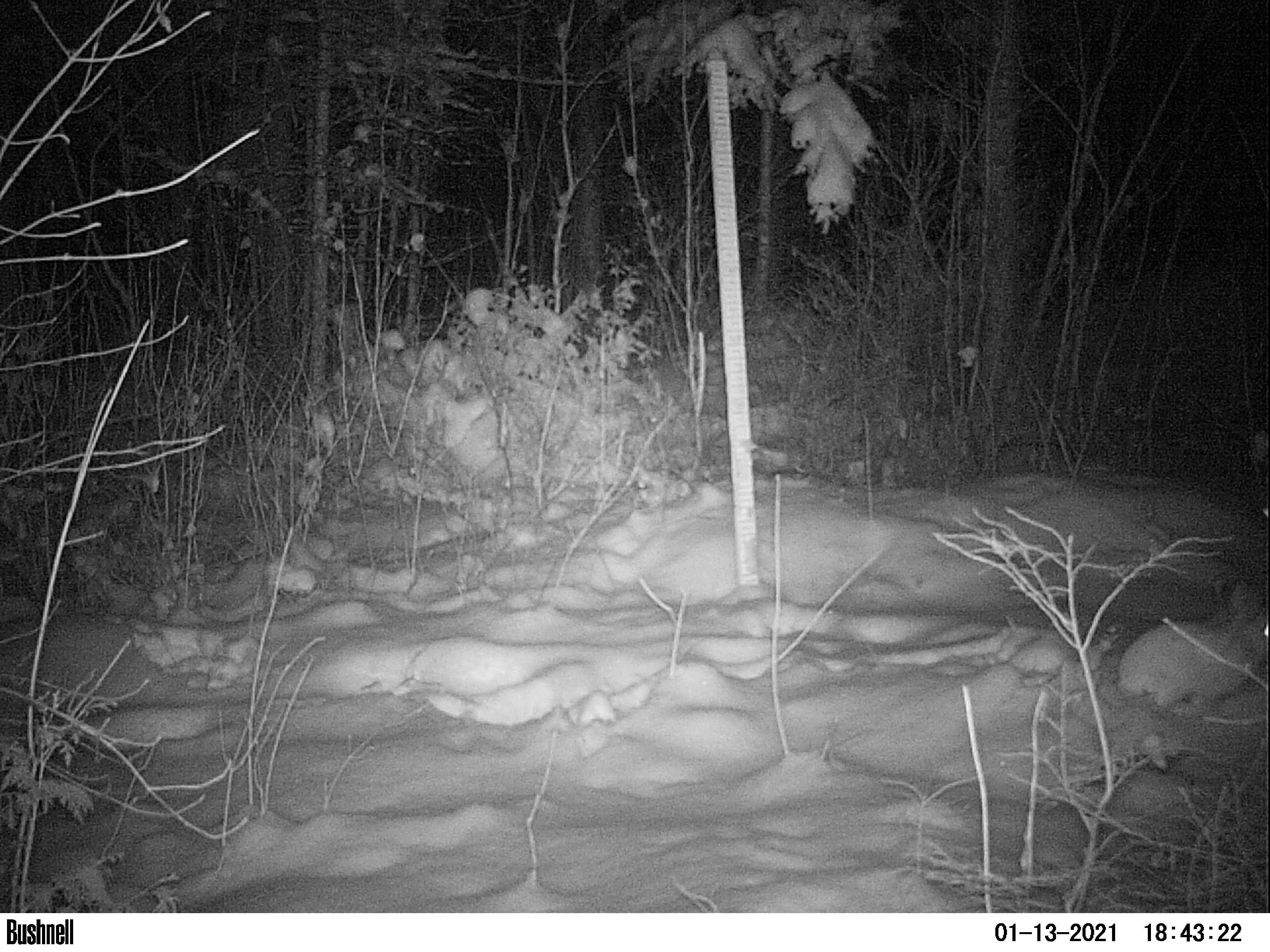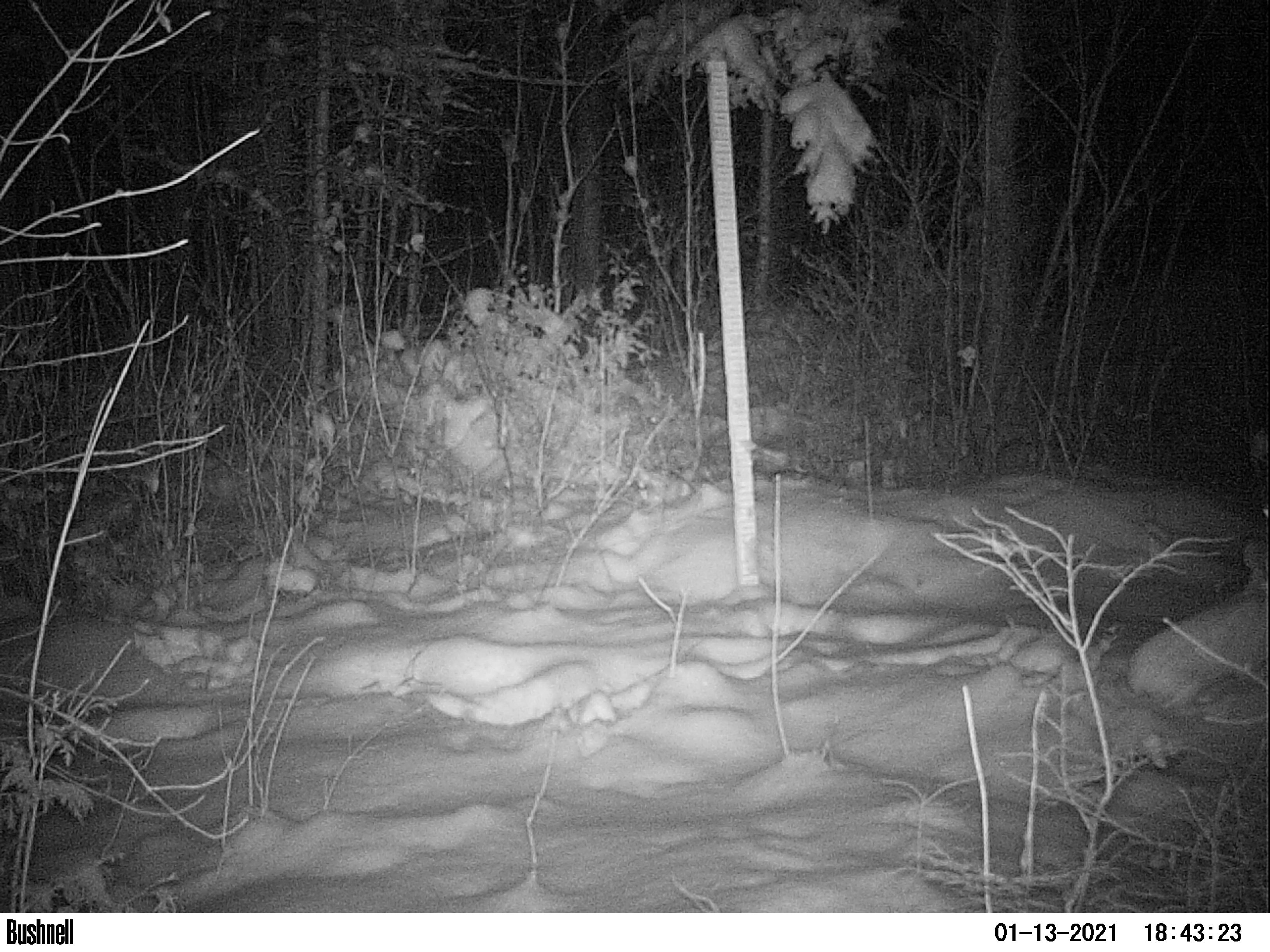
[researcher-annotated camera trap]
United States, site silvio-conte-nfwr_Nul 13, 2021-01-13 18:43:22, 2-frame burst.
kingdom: Animalia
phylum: Chordata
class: Mammalia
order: Lagomorpha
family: Leporidae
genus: Lepus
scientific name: Lepus americanus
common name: snowshoe hare